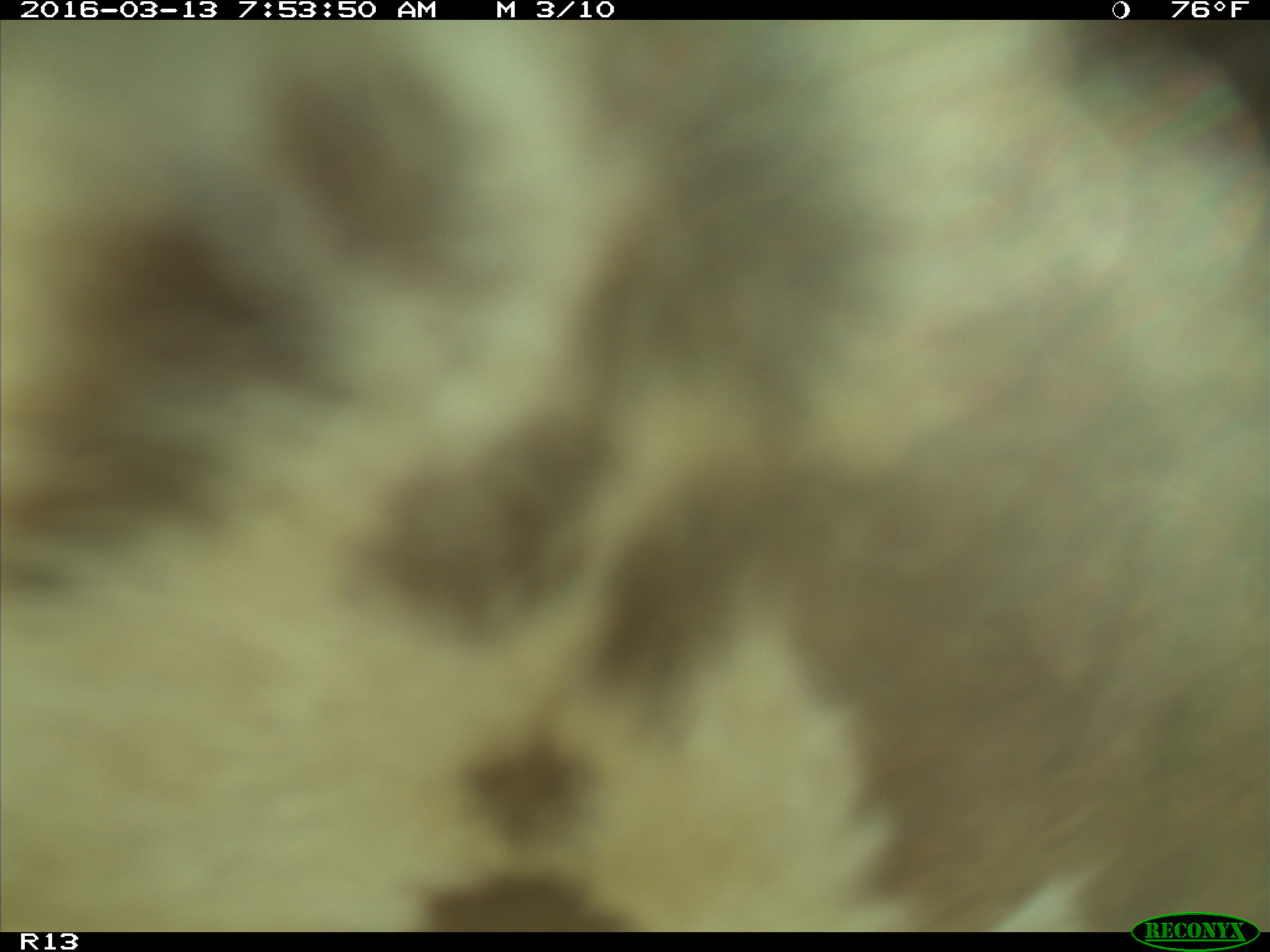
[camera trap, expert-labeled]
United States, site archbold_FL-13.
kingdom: Animalia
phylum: Chordata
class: Mammalia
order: Artiodactyla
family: Bovidae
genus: Bos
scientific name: Bos taurus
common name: domestic cow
Bos taurus (domestic cow).